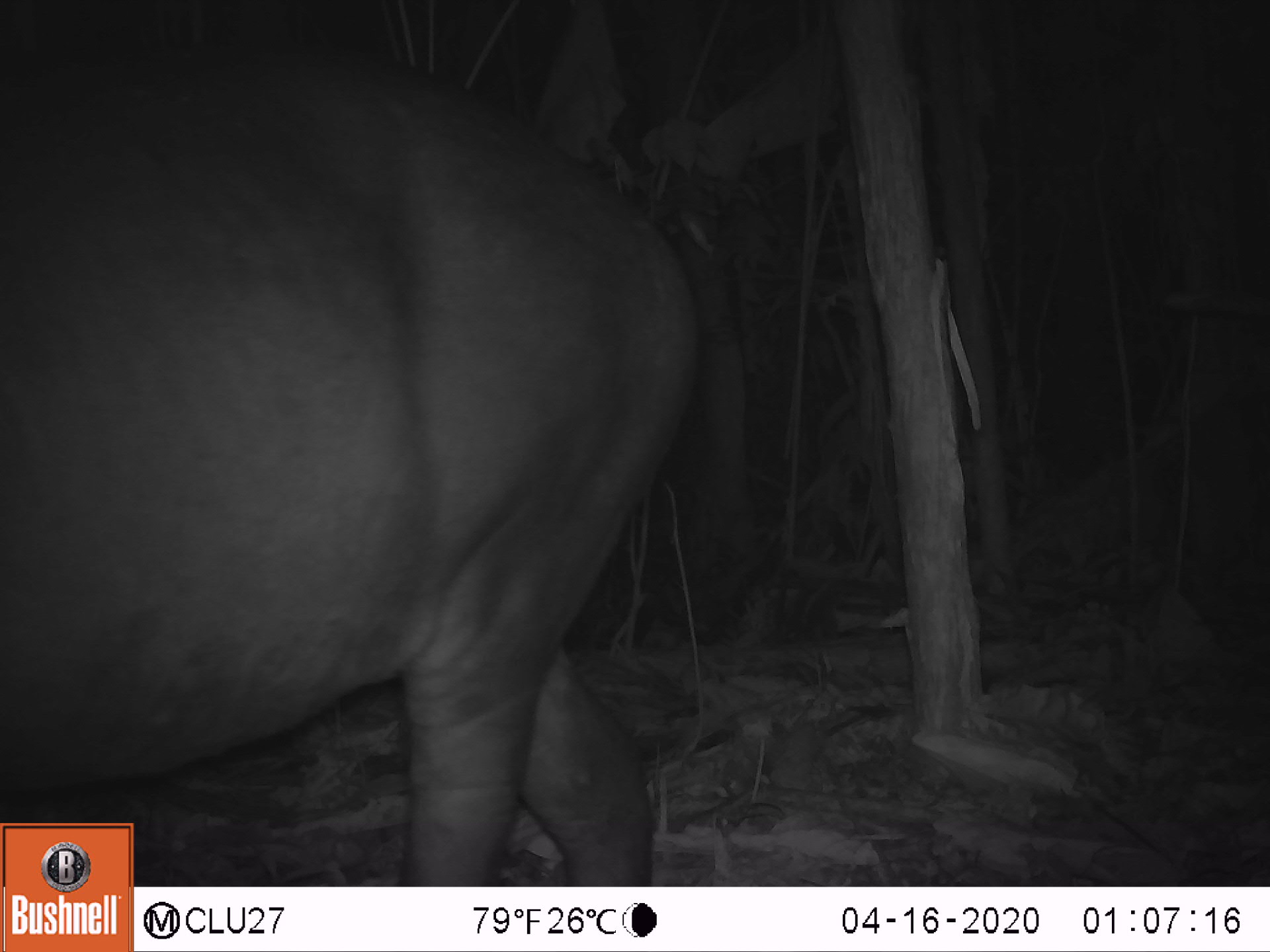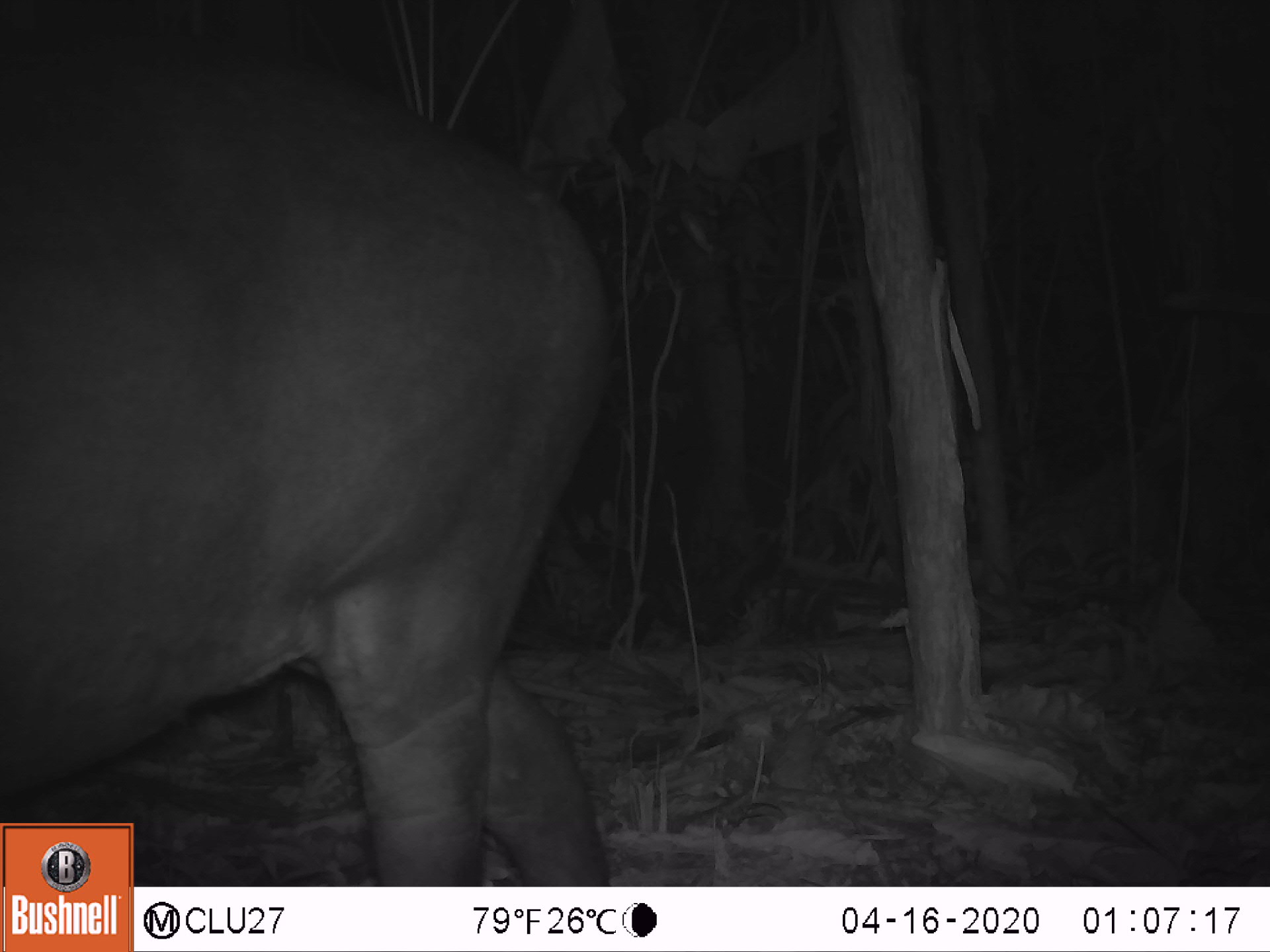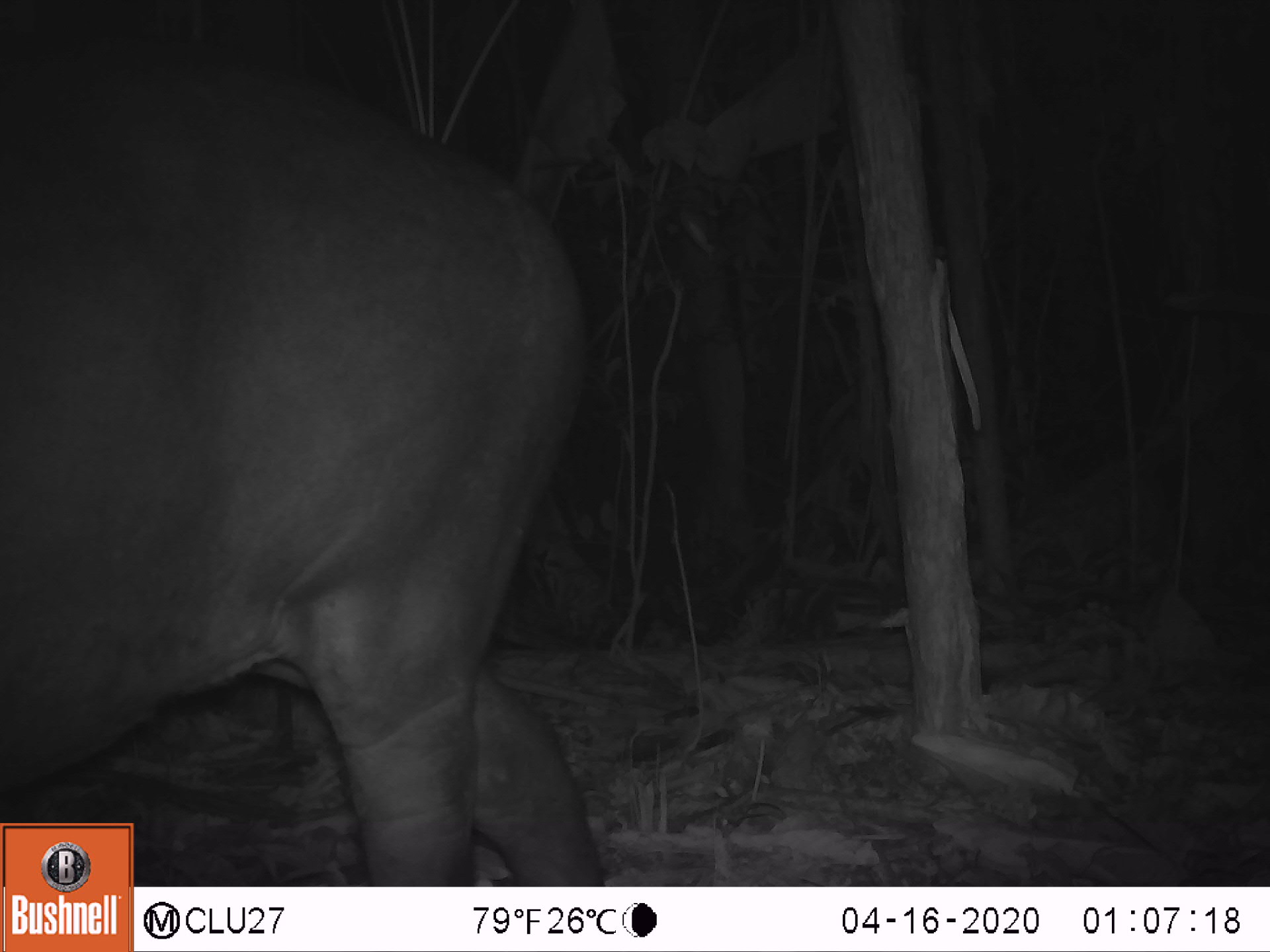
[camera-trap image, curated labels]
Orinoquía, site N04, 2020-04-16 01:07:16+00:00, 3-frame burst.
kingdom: Animalia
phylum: Chordata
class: Mammalia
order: Perissodactyla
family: Tapiridae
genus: Tapirus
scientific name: Tapirus terrestris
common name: lowland tapir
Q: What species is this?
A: Lowland tapir (Tapirus terrestris).